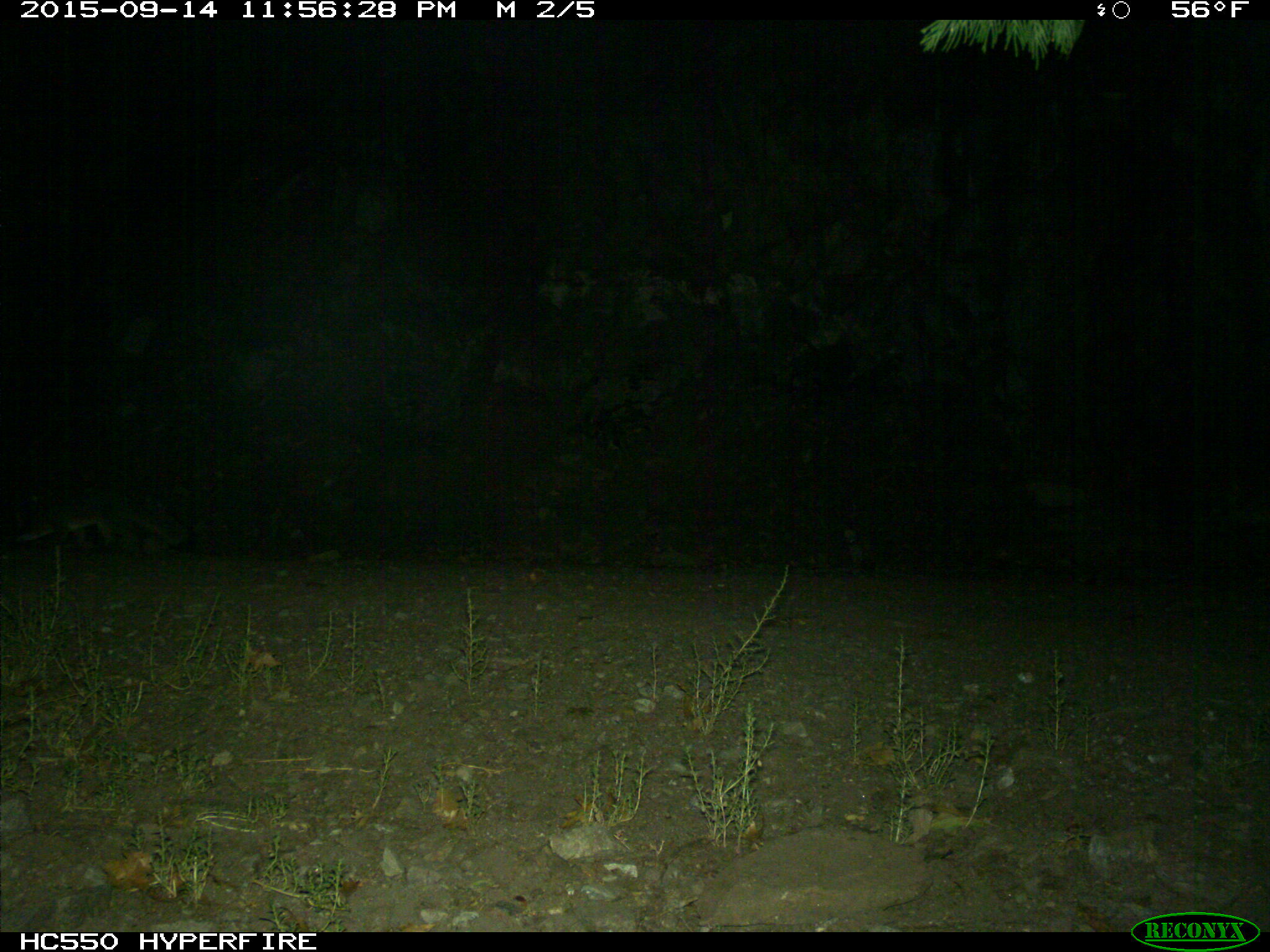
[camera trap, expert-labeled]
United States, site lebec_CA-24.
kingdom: Animalia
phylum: Chordata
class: Mammalia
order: Carnivora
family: Canidae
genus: Urocyon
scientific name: Urocyon cinereoargenteus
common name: gray fox